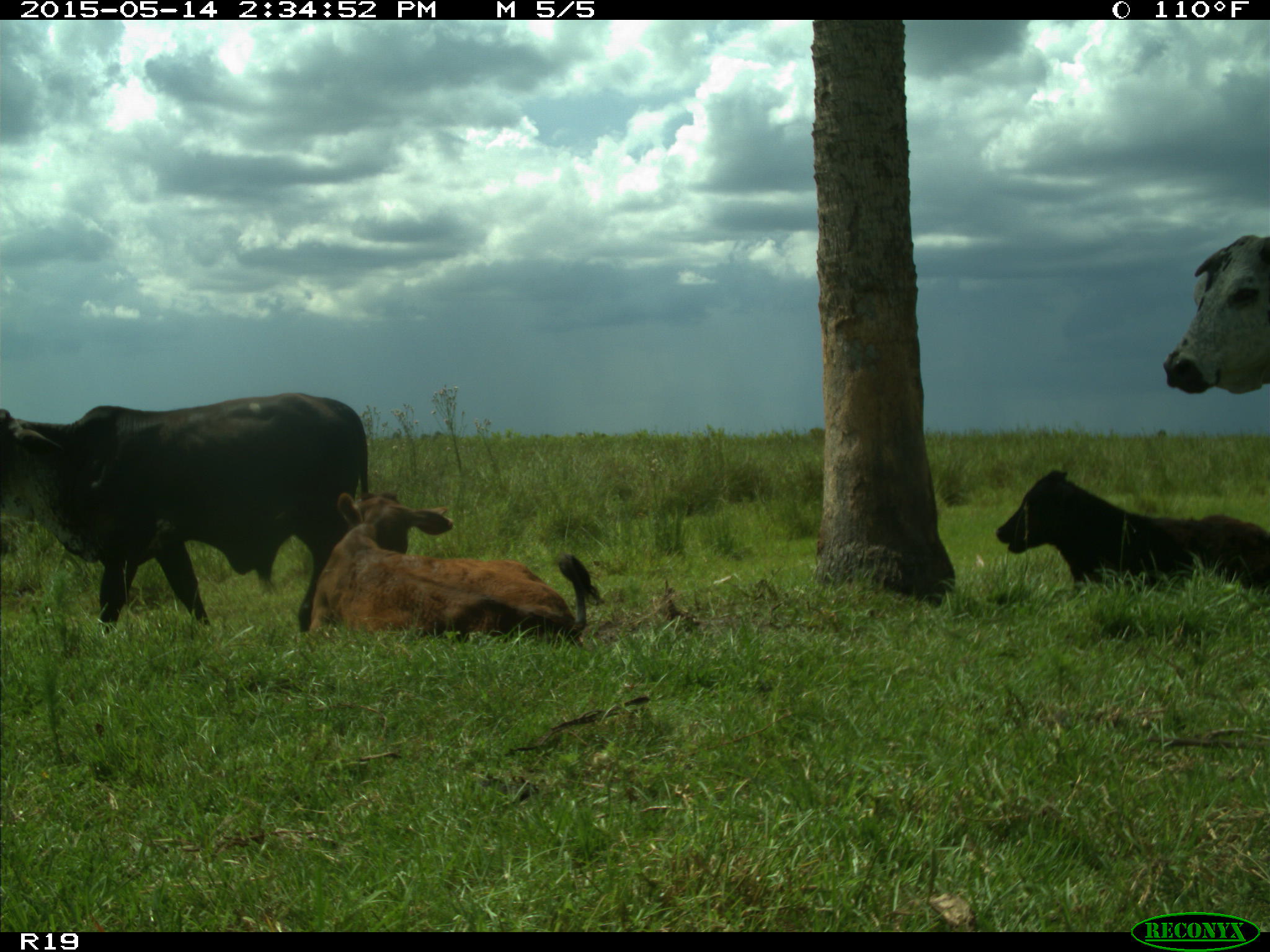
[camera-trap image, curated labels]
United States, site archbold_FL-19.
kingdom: Animalia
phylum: Chordata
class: Mammalia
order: Artiodactyla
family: Bovidae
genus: Bos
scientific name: Bos taurus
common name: domestic cow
Bos taurus (domestic cow).